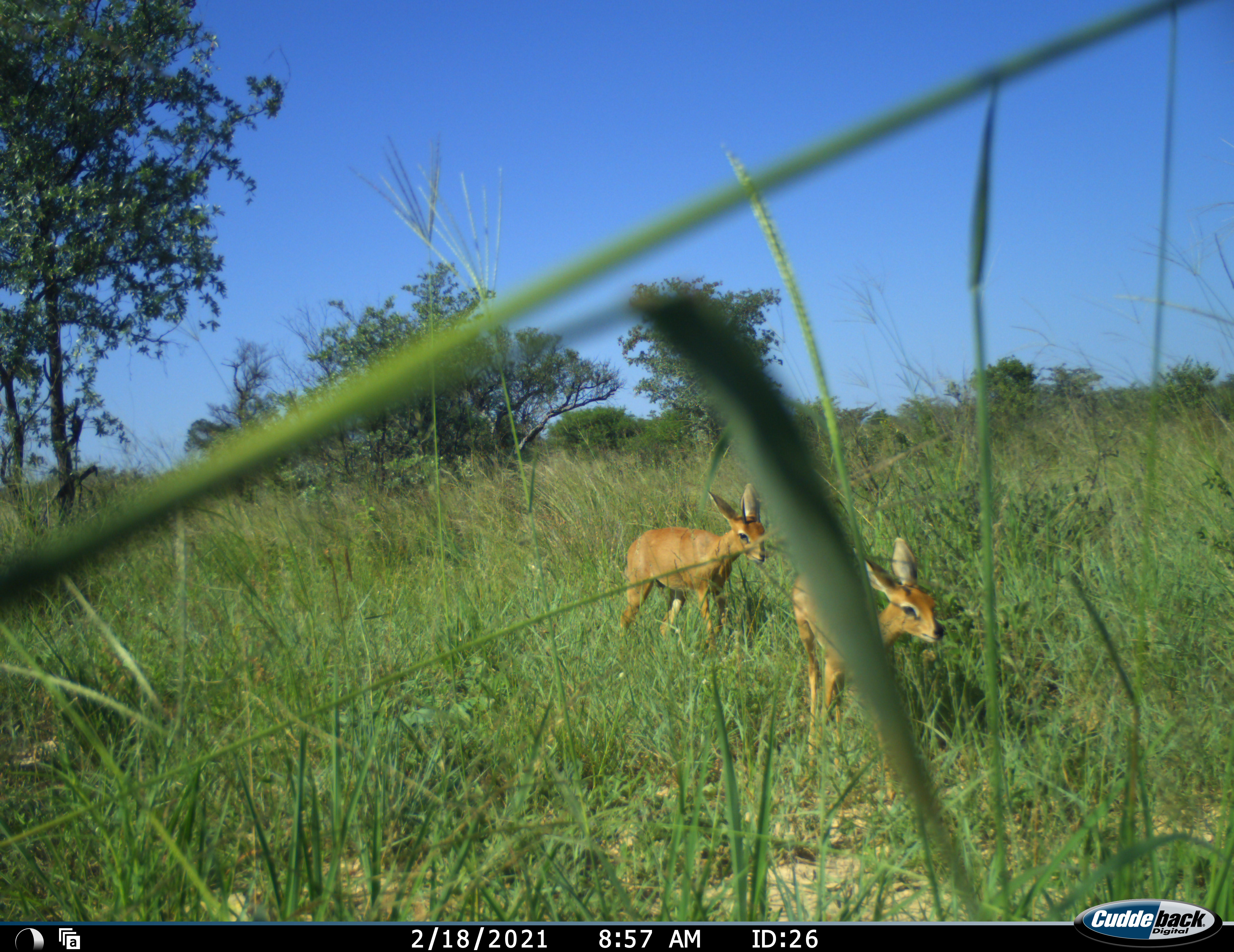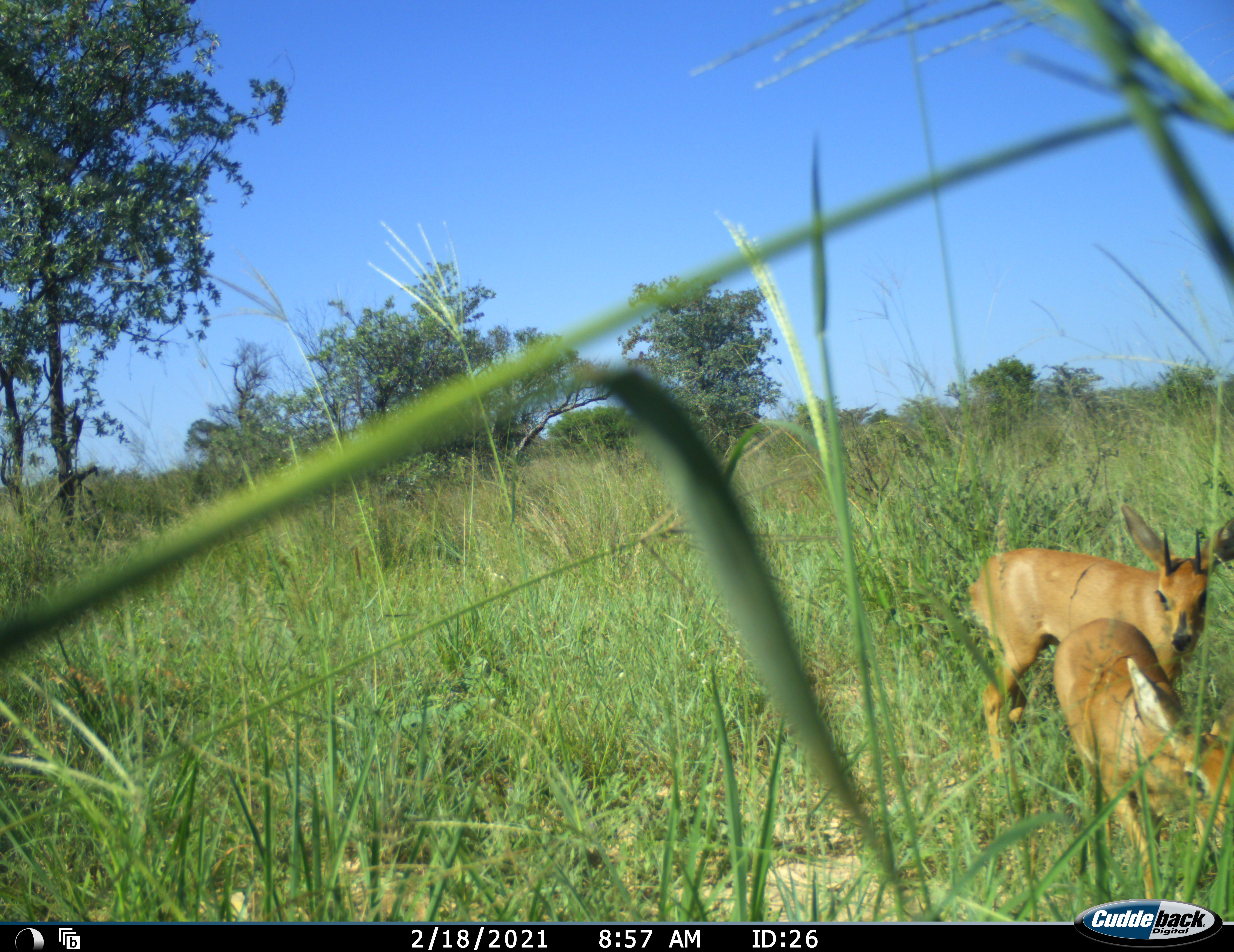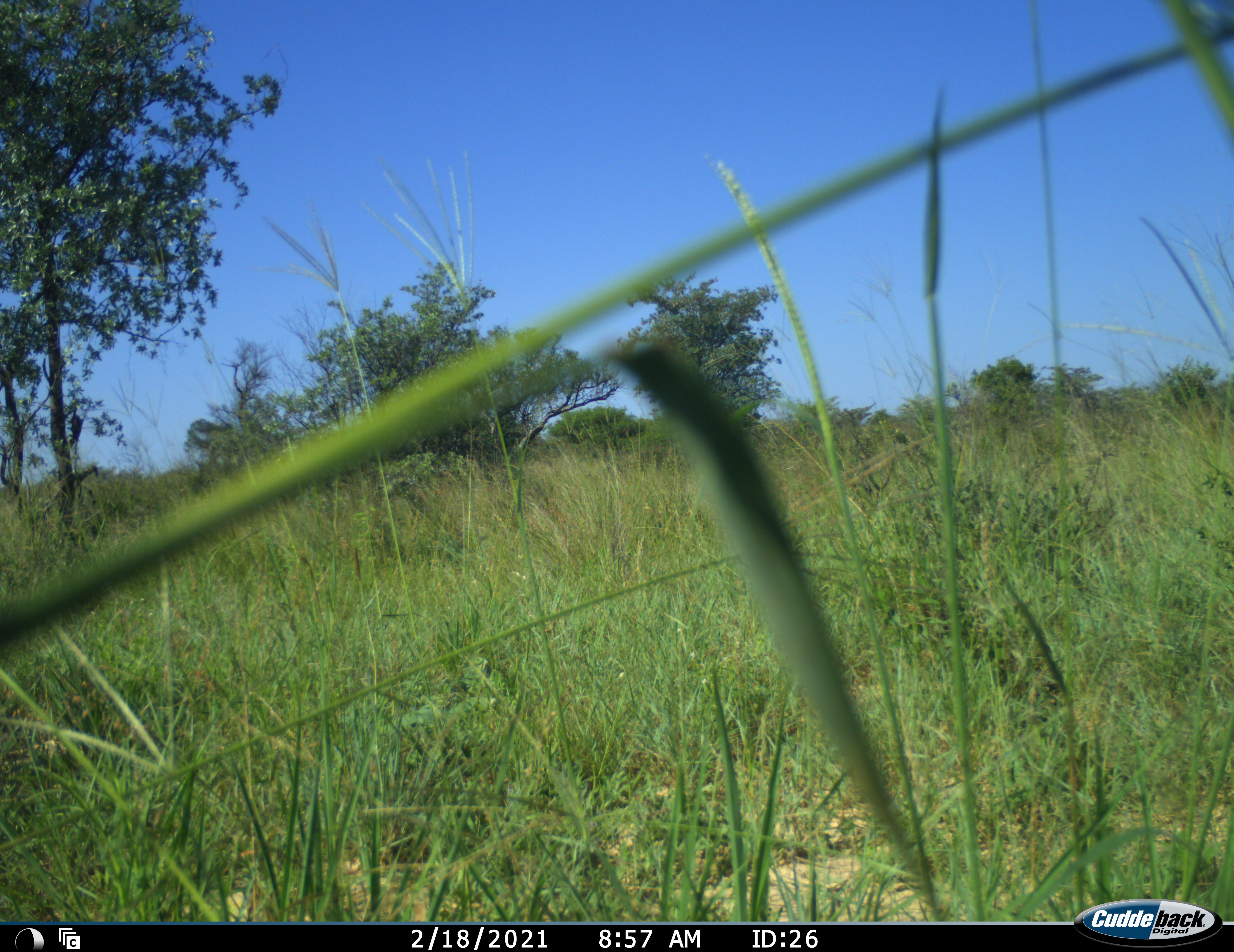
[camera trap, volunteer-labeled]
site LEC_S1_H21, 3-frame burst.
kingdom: Animalia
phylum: Chordata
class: Mammalia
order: Artiodactyla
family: Bovidae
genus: Raphicerus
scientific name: Raphicerus campestris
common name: steenbok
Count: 2.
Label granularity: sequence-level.